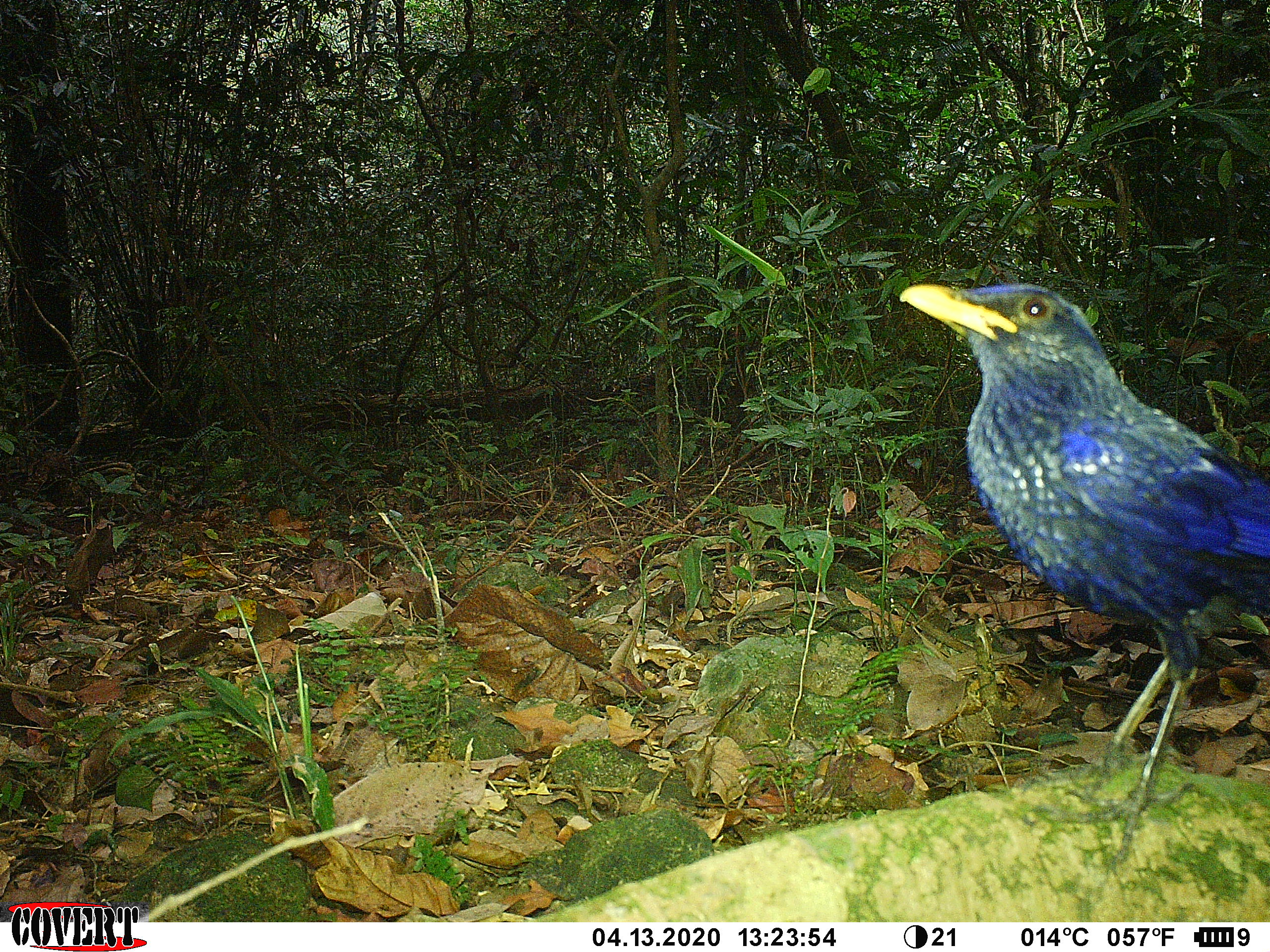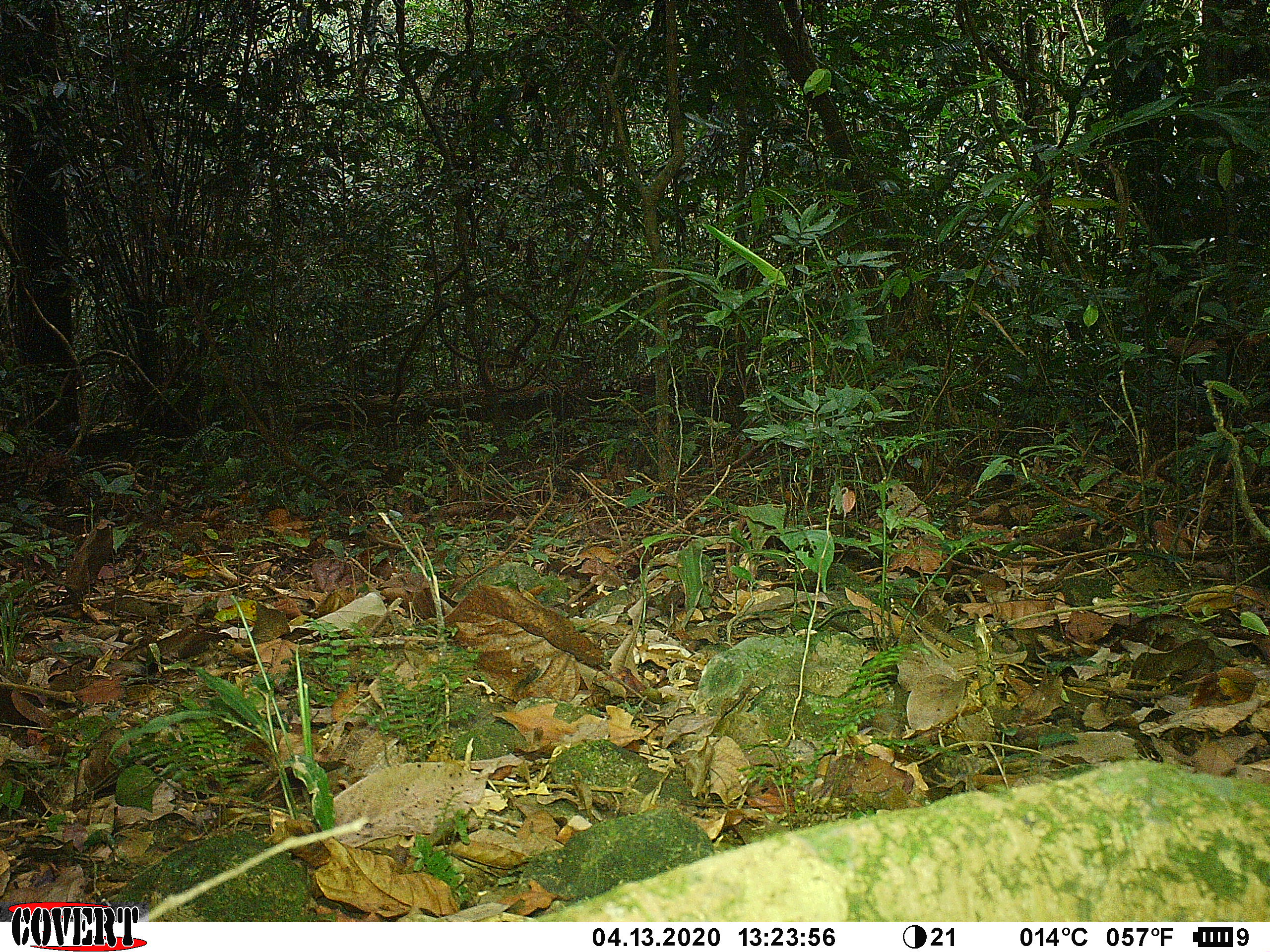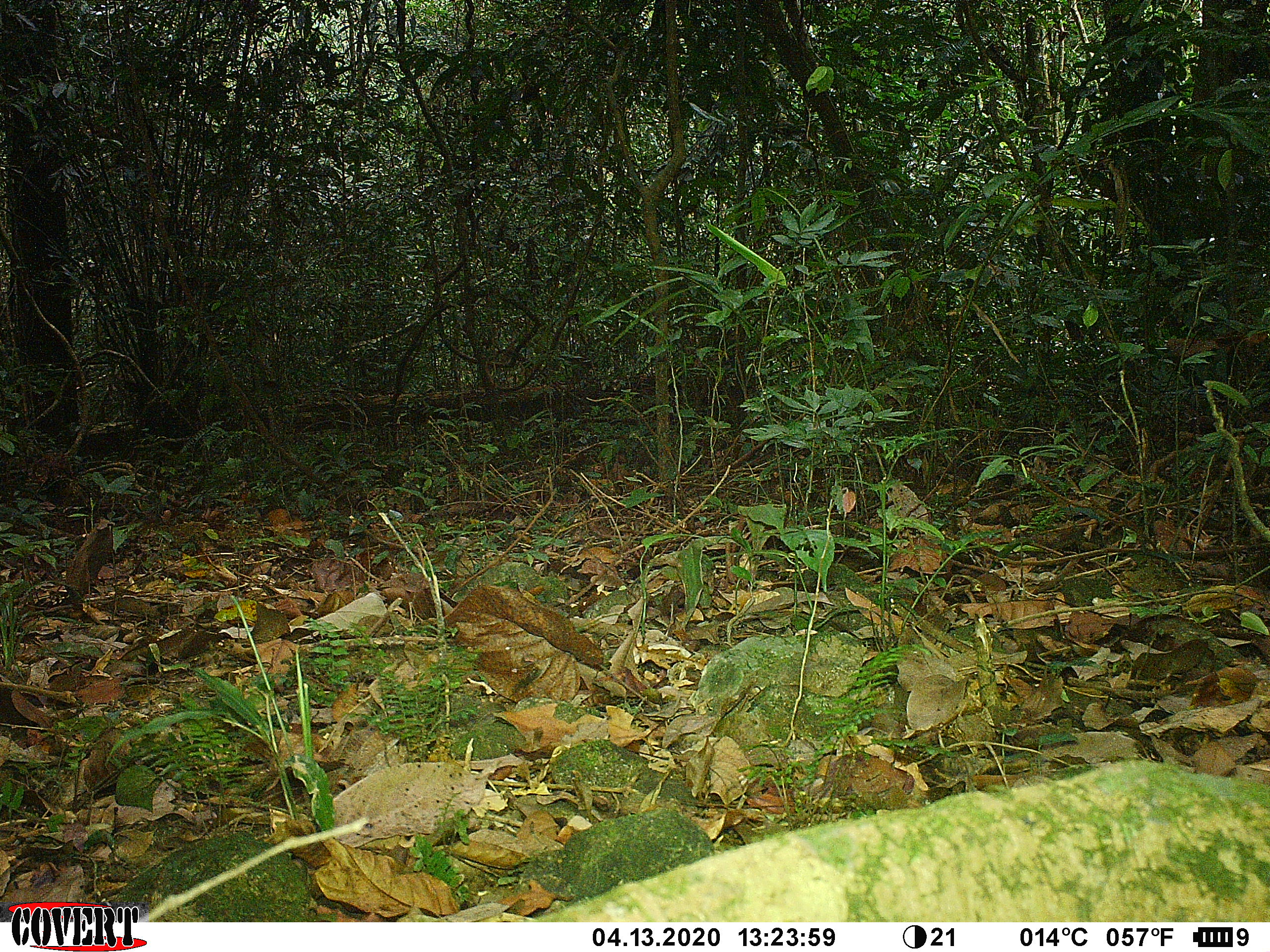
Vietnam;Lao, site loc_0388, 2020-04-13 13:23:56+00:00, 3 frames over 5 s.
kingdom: Animalia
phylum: Chordata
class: Aves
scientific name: Aves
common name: bird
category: unidentified bird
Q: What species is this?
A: Unidentified bird (bird) (Aves).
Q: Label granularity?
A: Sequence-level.